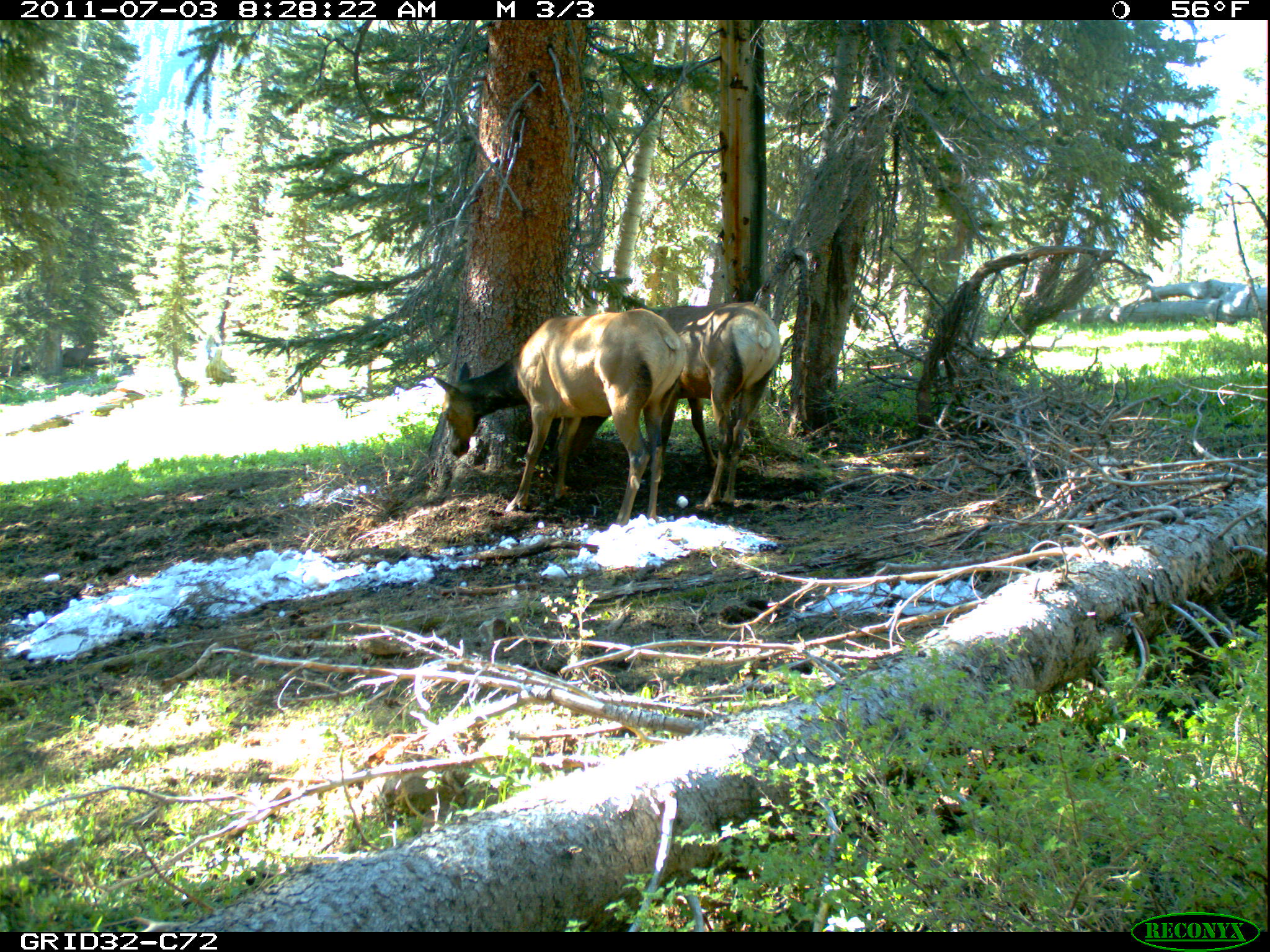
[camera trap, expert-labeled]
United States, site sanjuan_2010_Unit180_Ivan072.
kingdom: Animalia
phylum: Chordata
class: Mammalia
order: Artiodactyla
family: Cervidae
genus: Cervus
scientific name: Cervus elaphus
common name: red deer